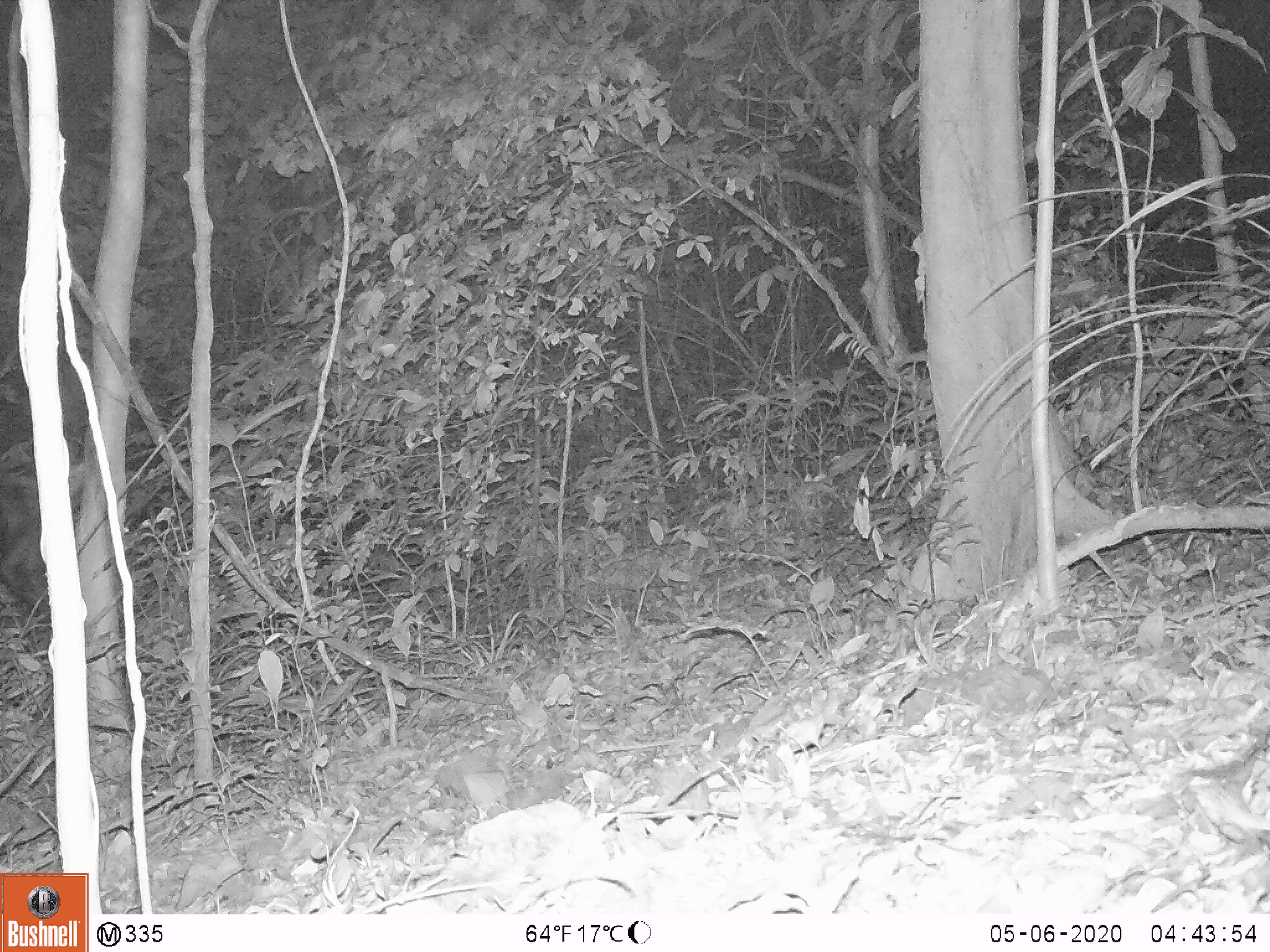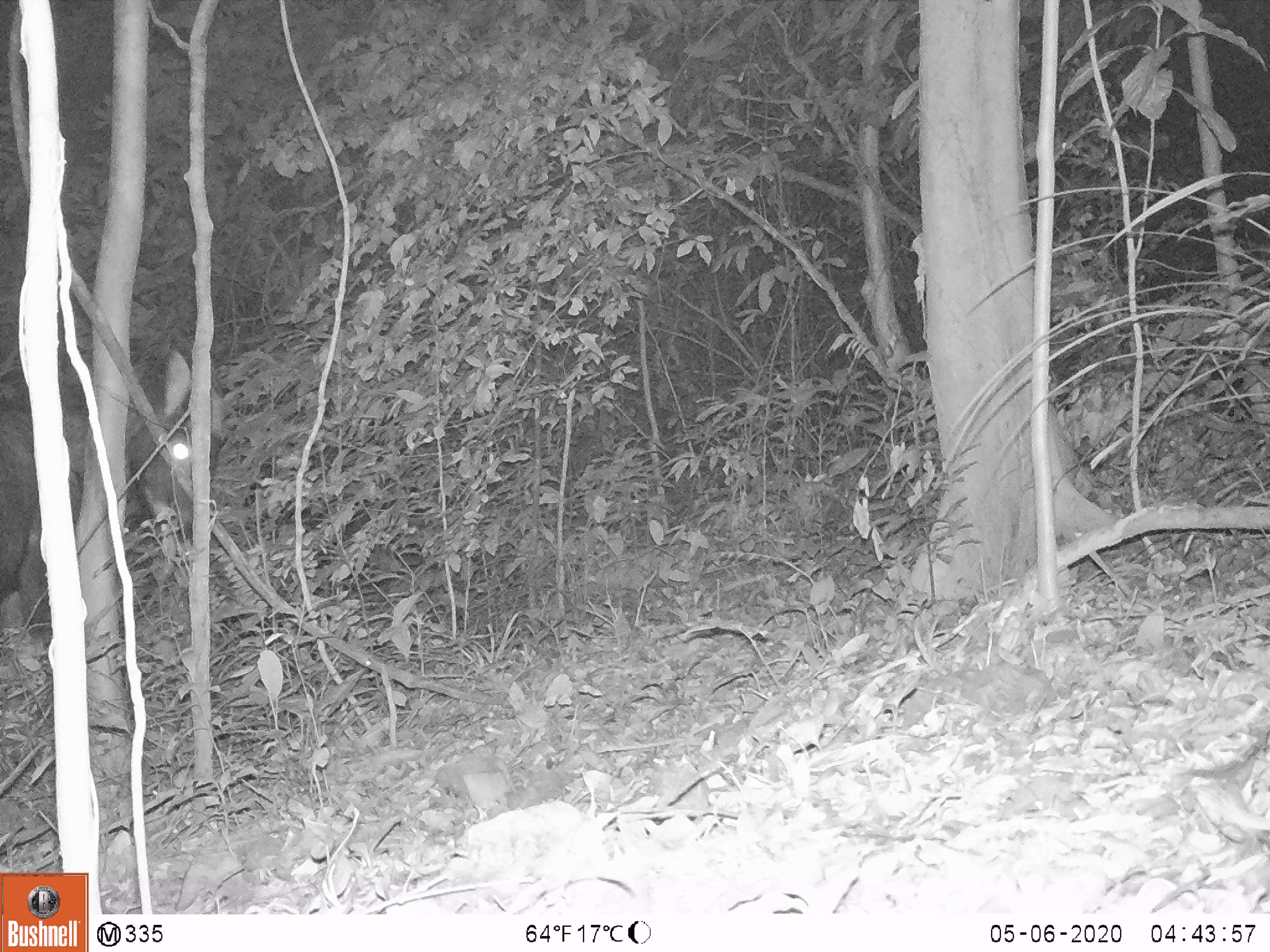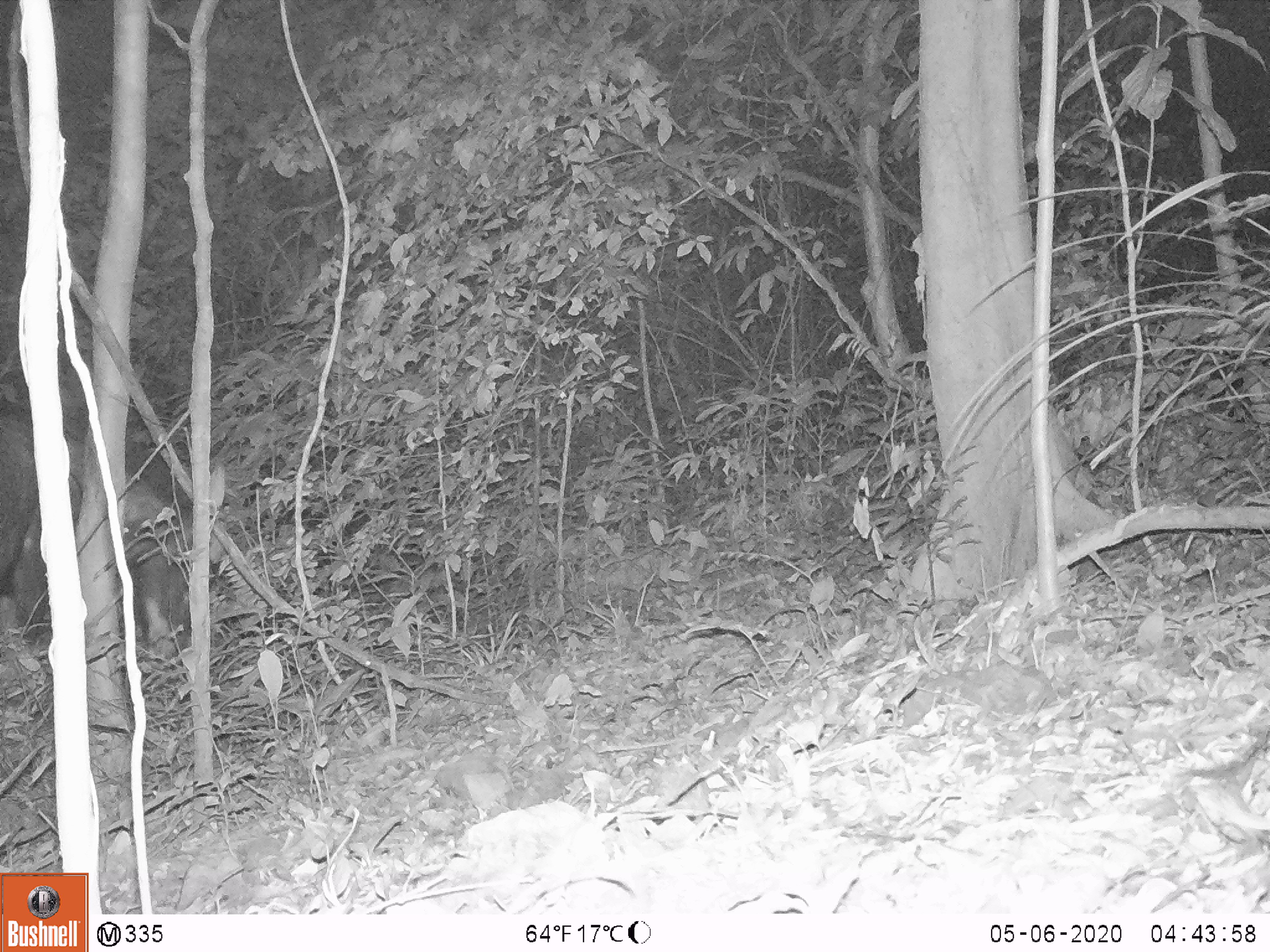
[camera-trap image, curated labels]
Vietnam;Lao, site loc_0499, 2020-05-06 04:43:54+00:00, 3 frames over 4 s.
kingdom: Animalia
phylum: Chordata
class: Mammalia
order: Artiodactyla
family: Bovidae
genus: Capricornis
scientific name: Capricornis sumatraensis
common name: chinese serow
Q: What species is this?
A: Chinese serow (Capricornis sumatraensis).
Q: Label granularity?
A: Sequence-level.